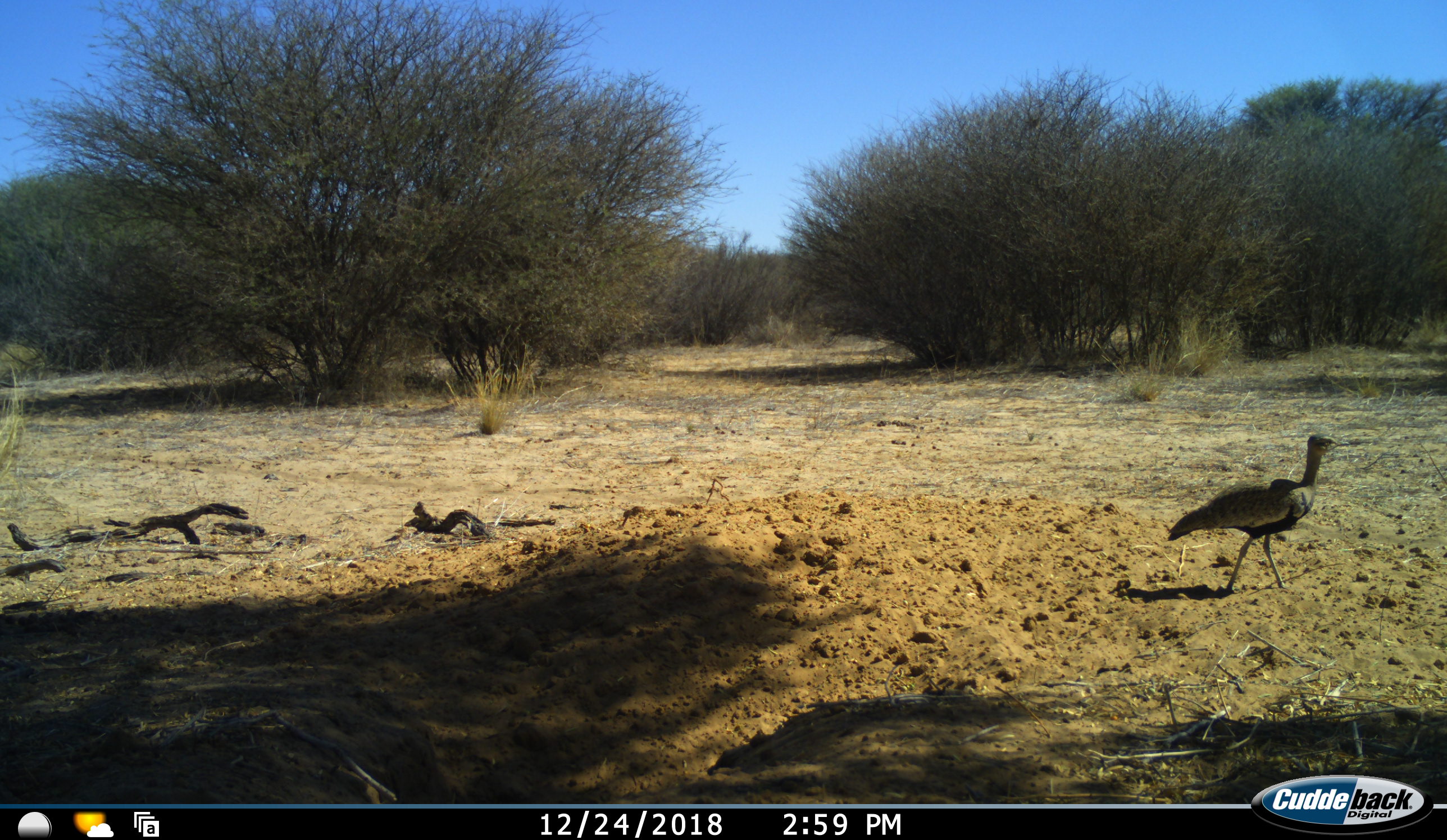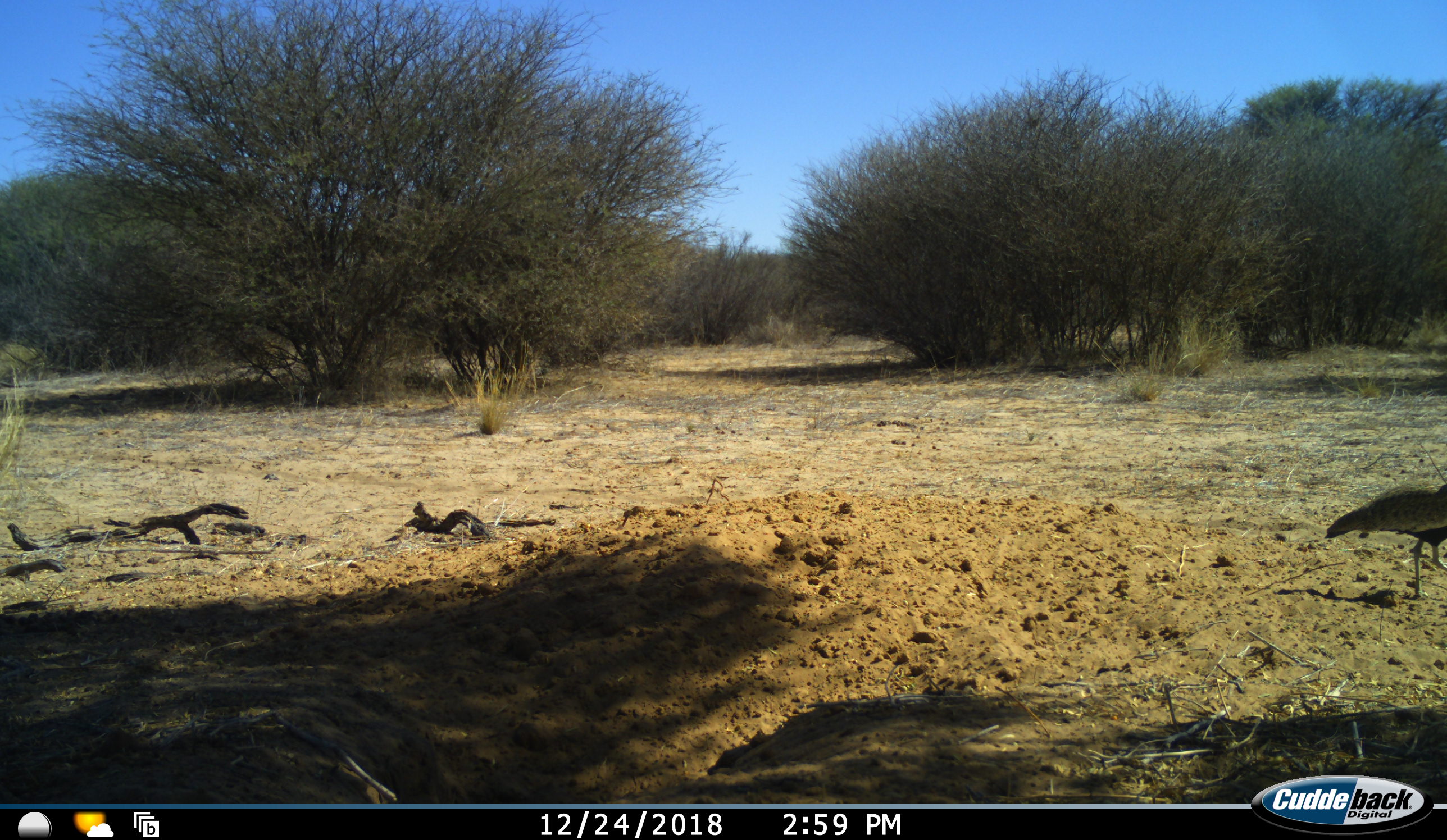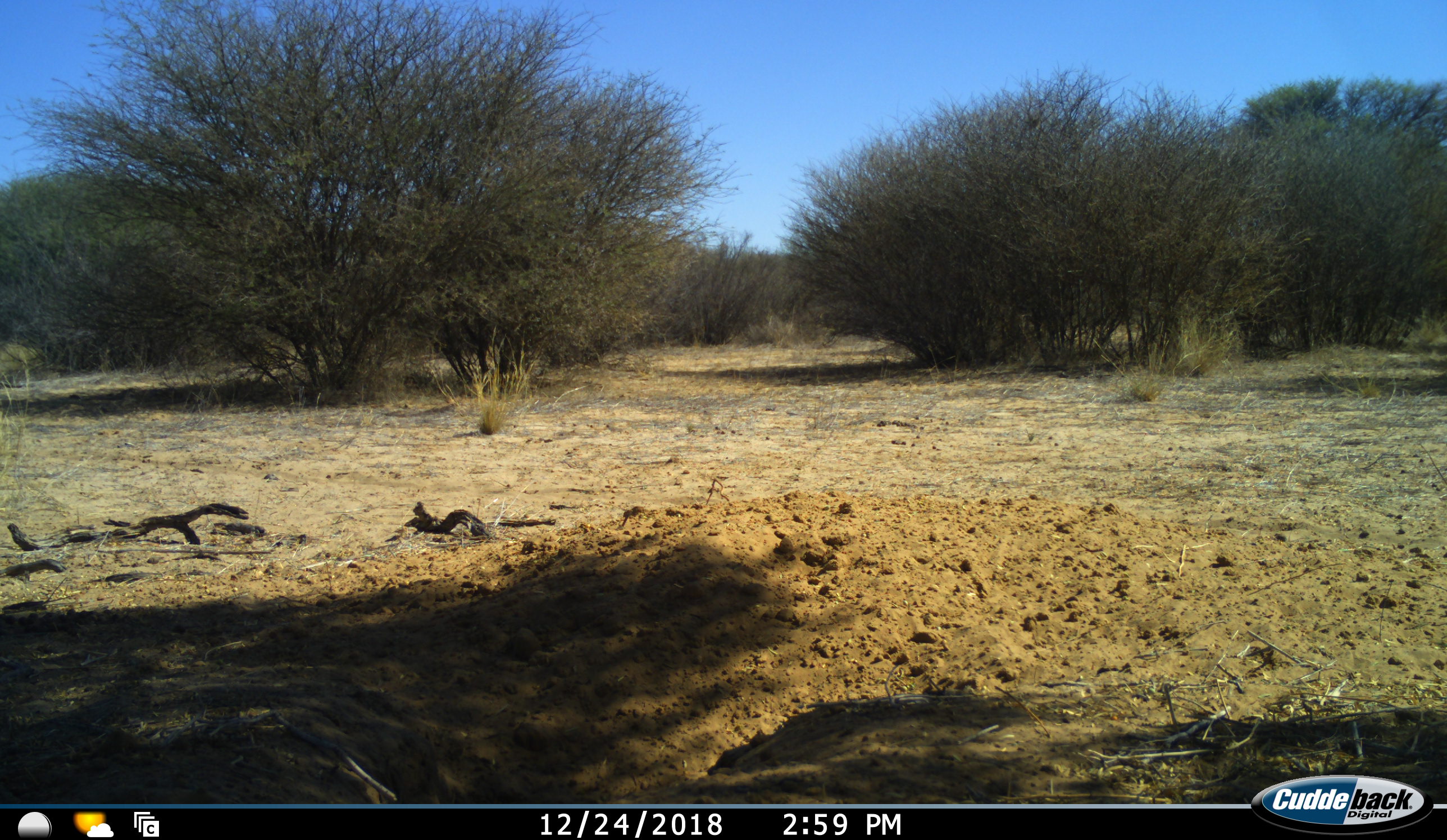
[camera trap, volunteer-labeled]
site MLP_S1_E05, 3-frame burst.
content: unidentified animal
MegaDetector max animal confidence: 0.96